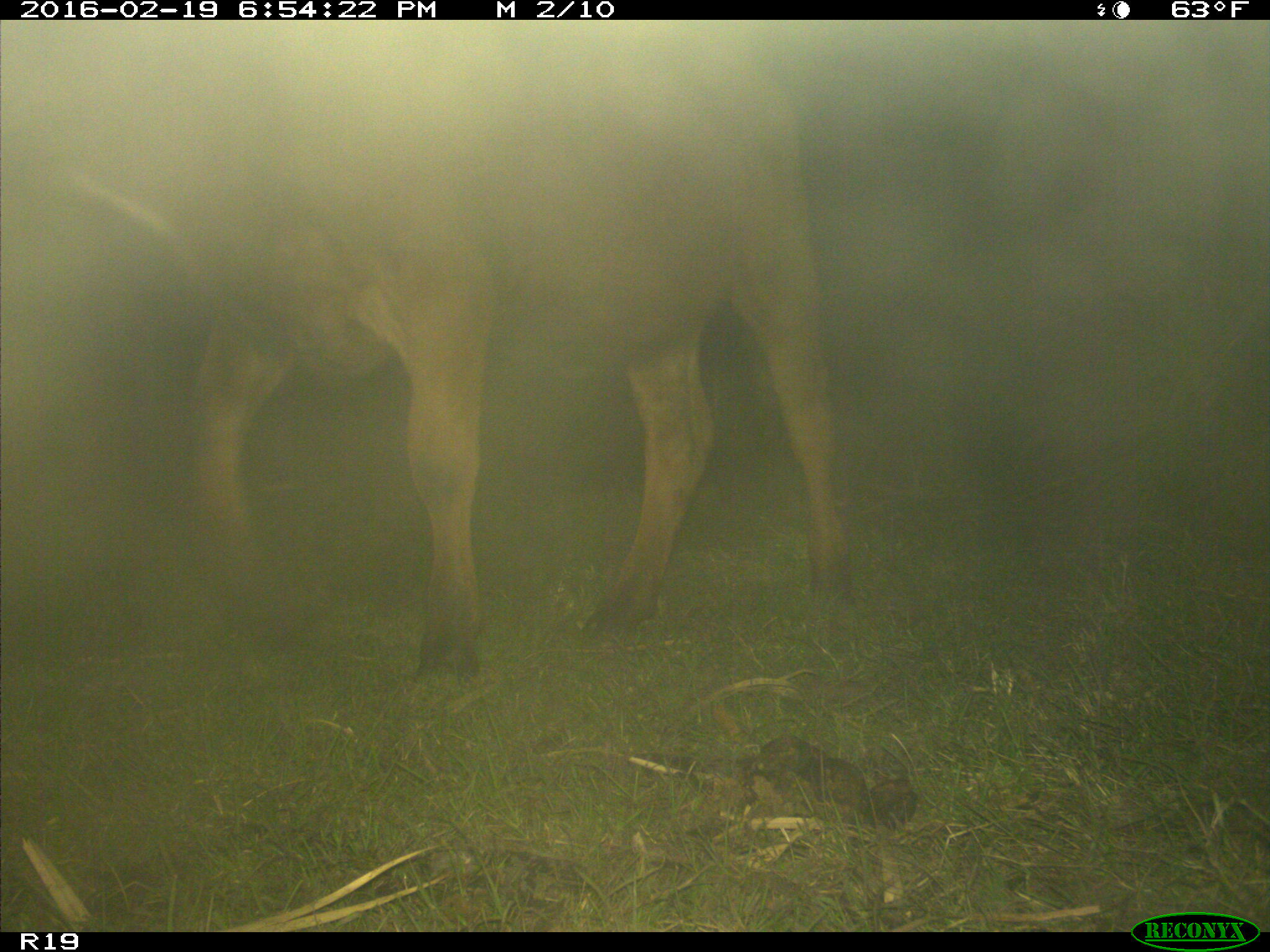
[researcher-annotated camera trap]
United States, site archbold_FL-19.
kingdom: Animalia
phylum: Chordata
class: Mammalia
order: Artiodactyla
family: Bovidae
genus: Bos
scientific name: Bos taurus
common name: domestic cow